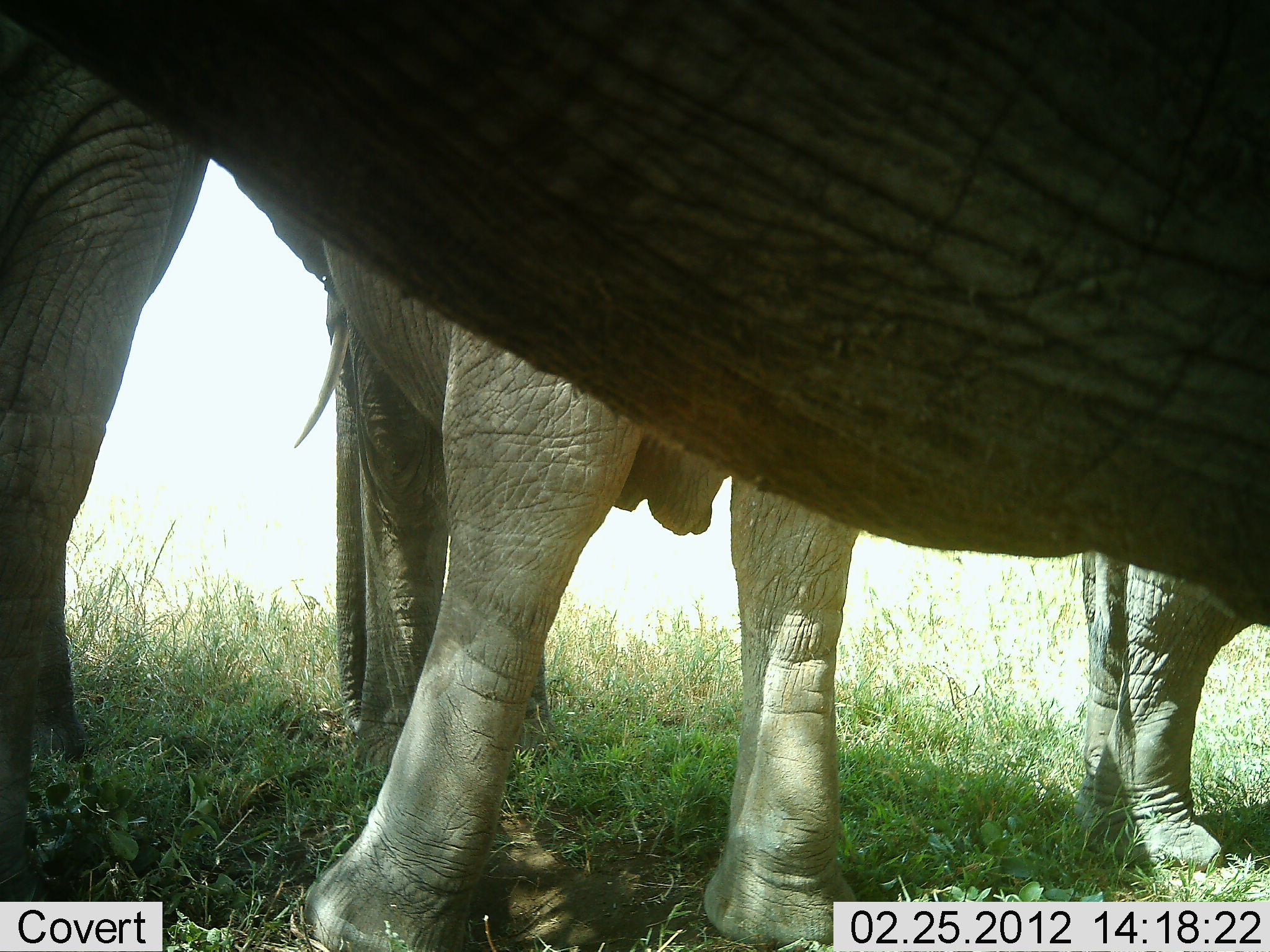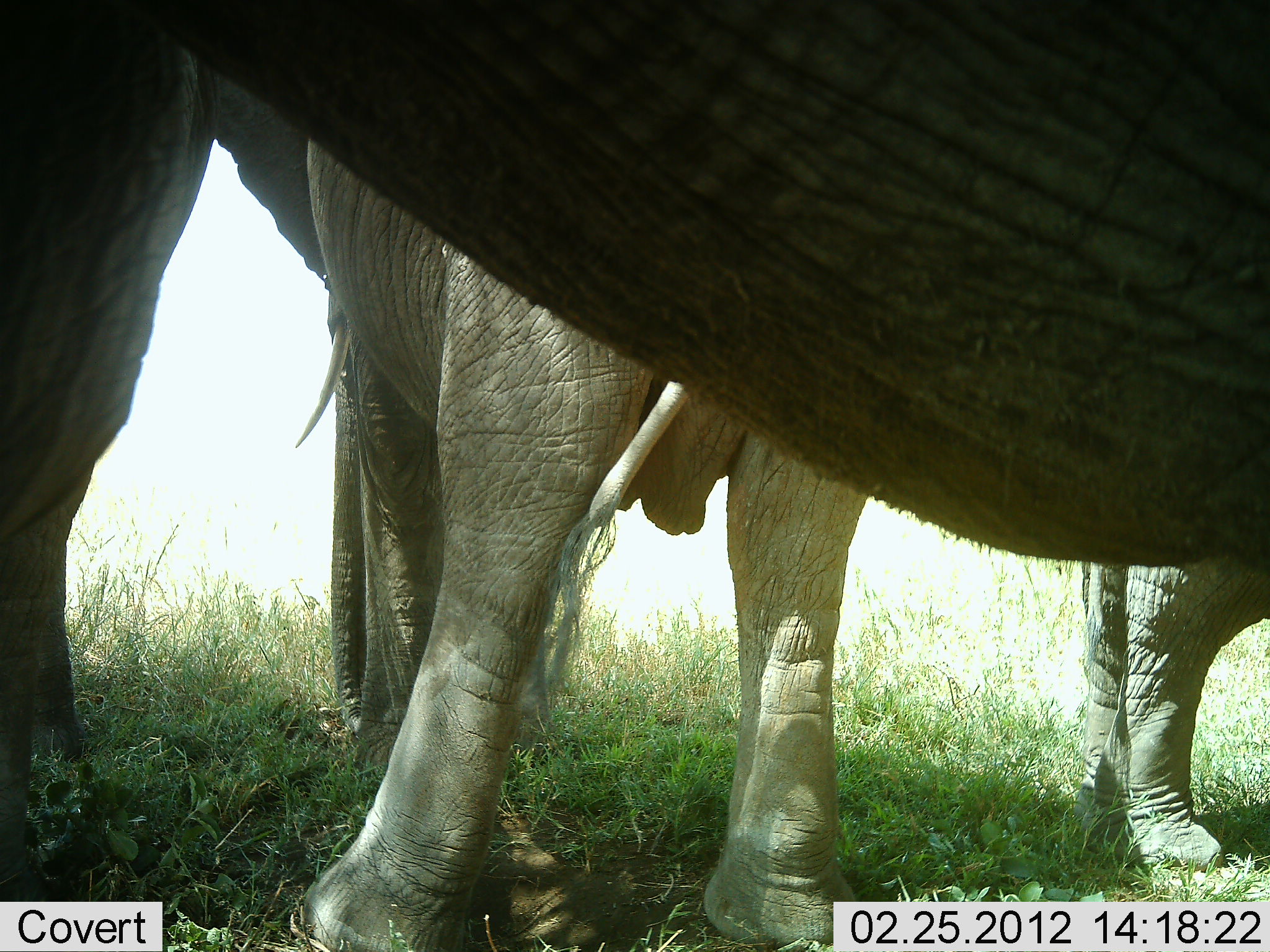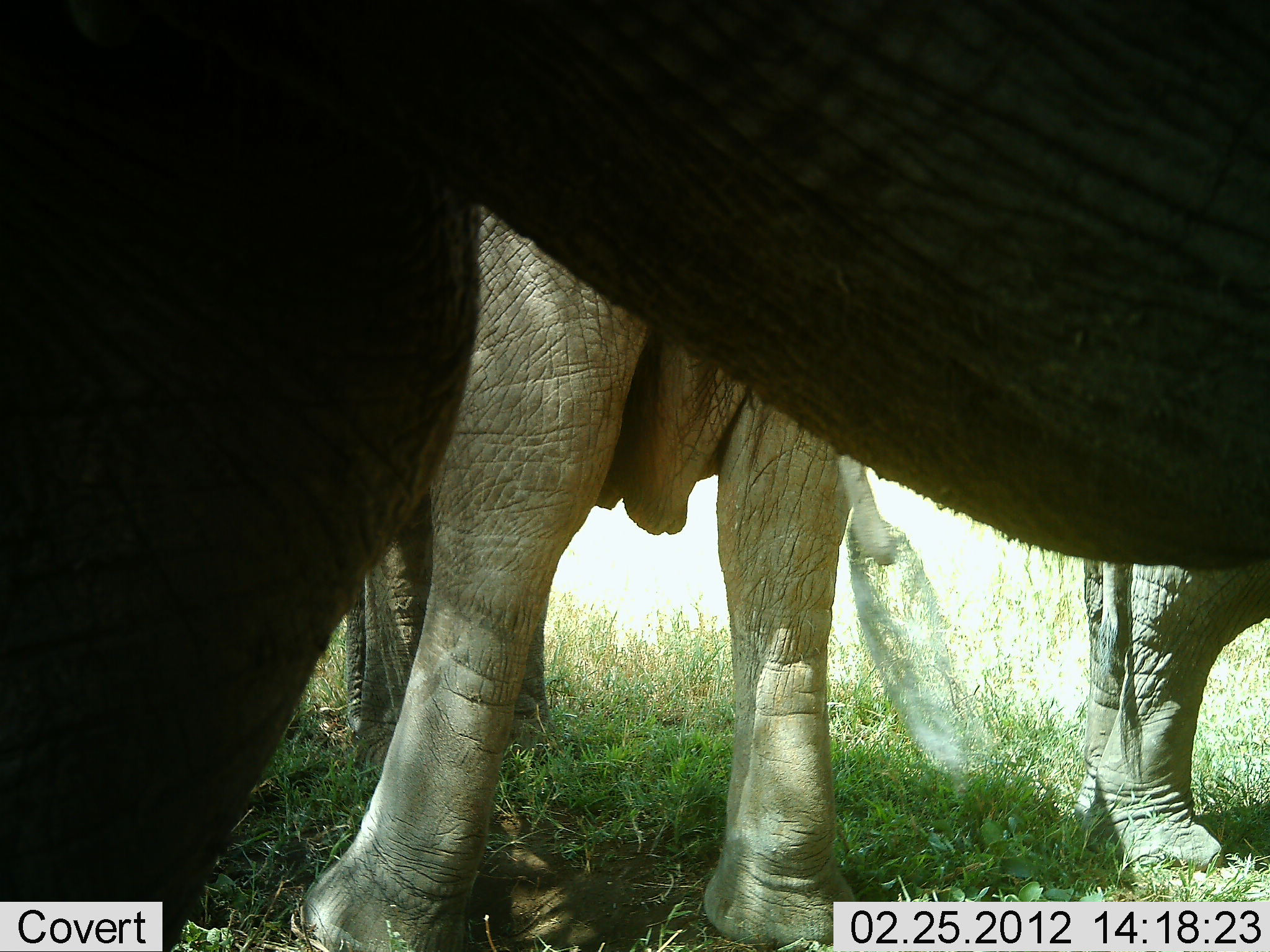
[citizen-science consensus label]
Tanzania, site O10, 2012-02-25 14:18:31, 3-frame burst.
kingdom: Animalia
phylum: Chordata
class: Mammalia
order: Proboscidea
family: Elephantidae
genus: Loxodonta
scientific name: Loxodonta africana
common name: african bush elephant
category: elephant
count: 4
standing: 93%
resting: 4%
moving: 7%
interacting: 4%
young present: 37%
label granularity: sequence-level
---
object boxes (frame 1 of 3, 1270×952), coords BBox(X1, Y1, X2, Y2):
animal: BBox(1, 0, 1270, 901); BBox(232, 175, 881, 952); BBox(1061, 538, 1261, 876)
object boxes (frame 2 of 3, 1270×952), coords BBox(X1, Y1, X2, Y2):
animal: BBox(1, 0, 1270, 901); BBox(212, 57, 884, 952); BBox(1072, 547, 1270, 872)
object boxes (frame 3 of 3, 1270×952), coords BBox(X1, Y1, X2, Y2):
animal: BBox(1, 1, 1269, 952); BBox(289, 198, 979, 952); BBox(1078, 555, 1270, 882)